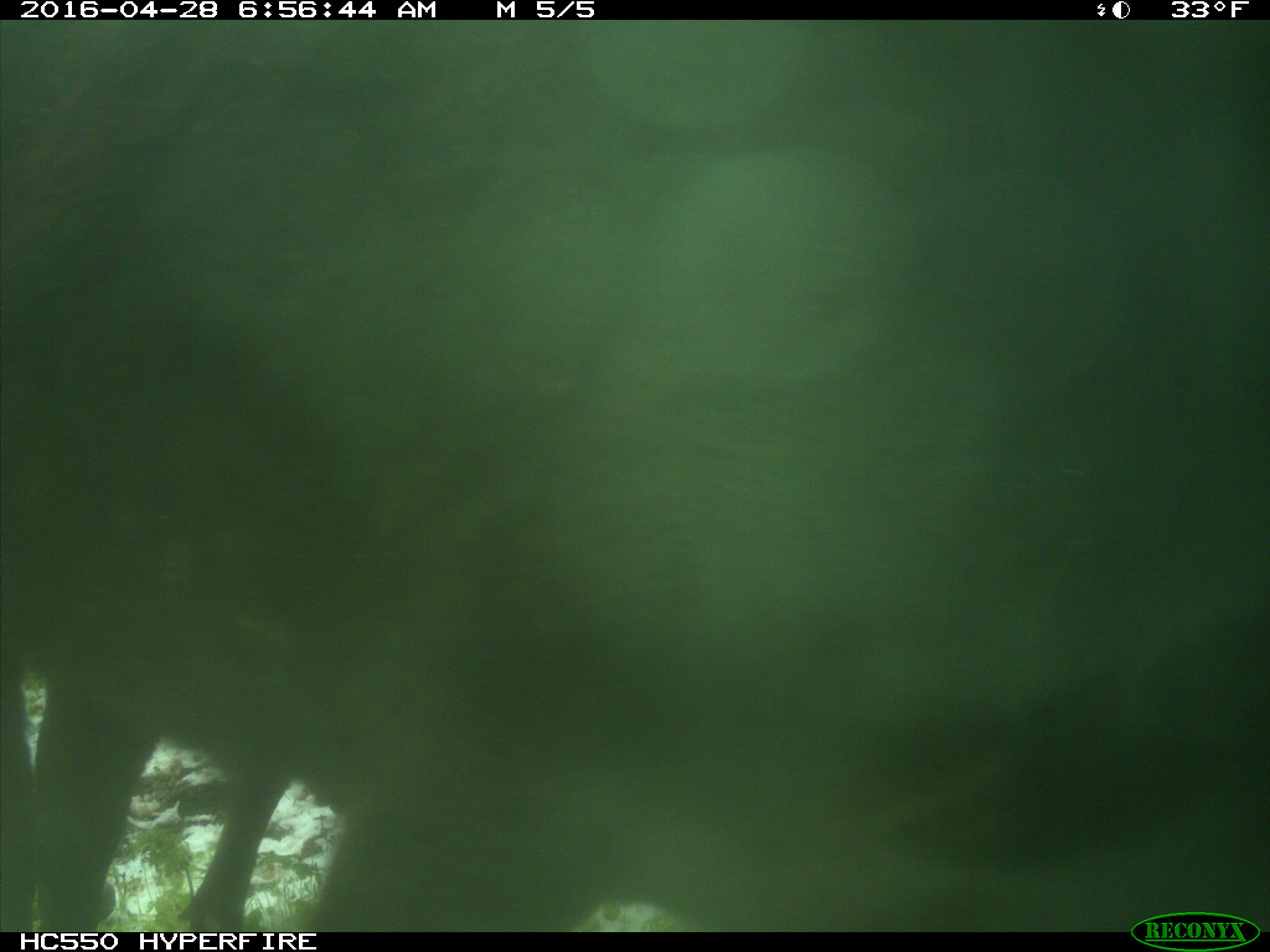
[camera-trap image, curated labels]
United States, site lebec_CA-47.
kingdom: Animalia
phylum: Chordata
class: Mammalia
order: Artiodactyla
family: Bovidae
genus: Bos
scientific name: Bos taurus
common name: domestic cow